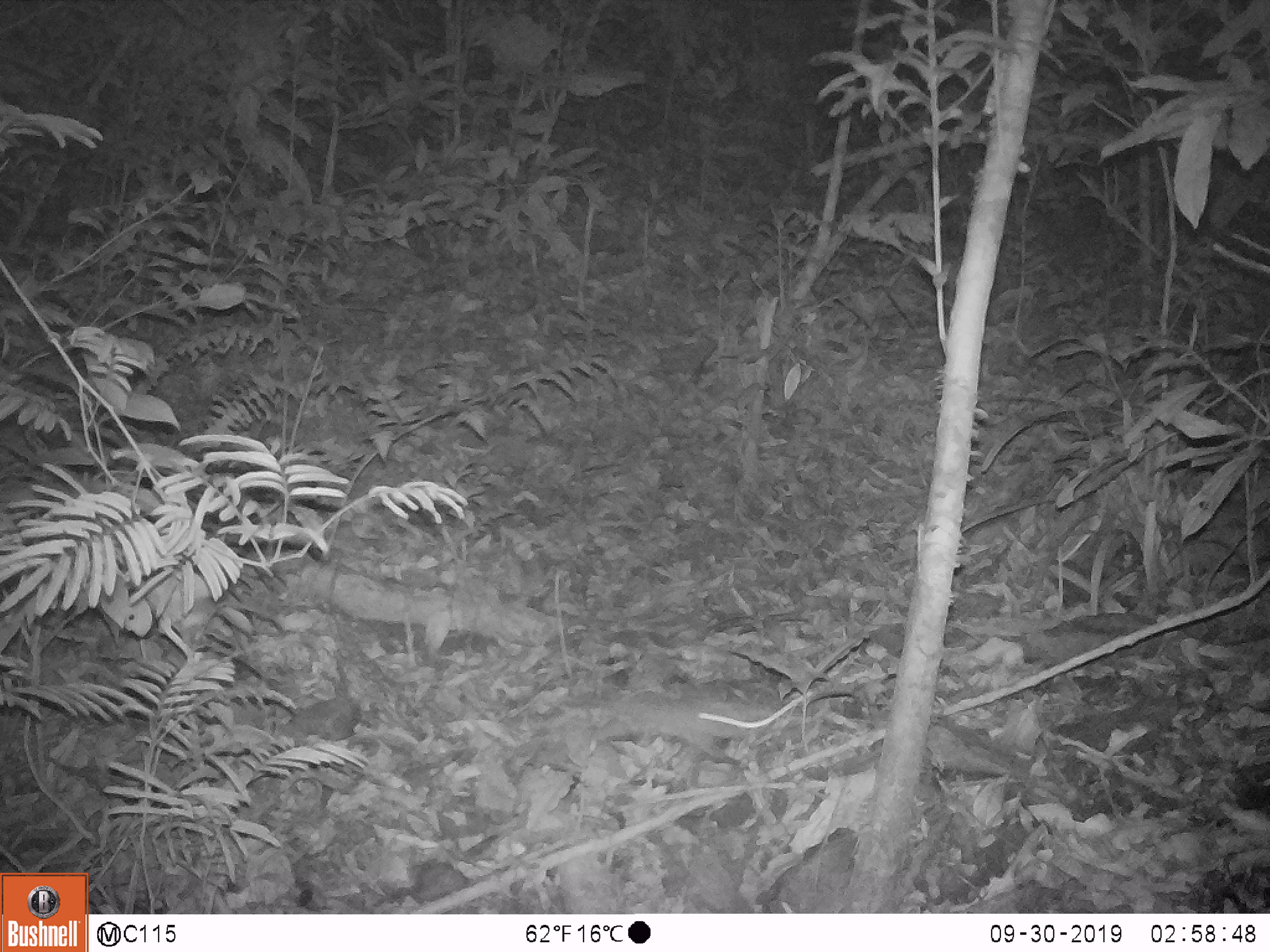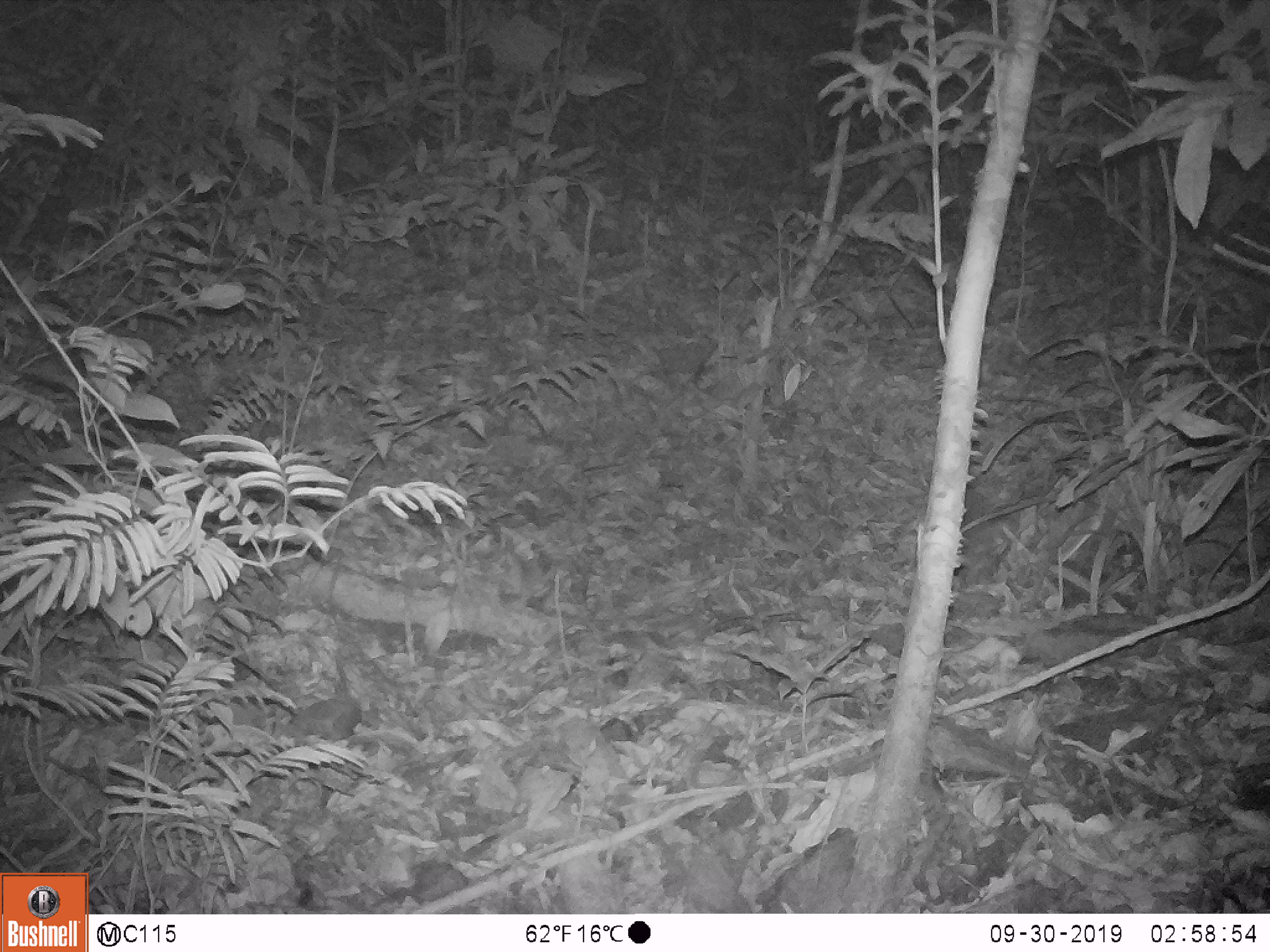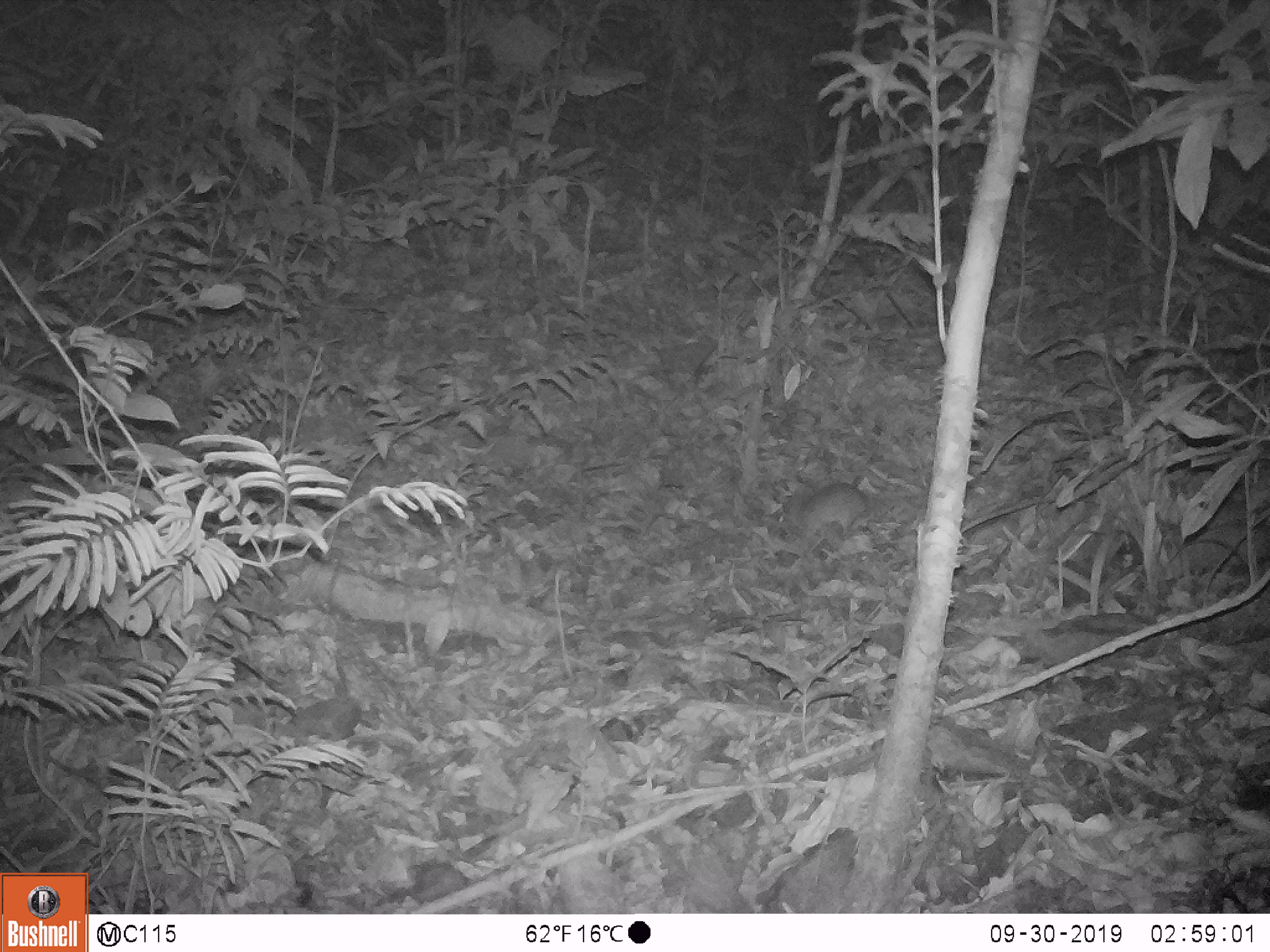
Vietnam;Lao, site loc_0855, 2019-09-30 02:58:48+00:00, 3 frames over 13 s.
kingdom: Animalia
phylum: Chordata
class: Mammalia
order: Rodentia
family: Muridae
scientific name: Muridae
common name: old-world mice and rats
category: unidentified murid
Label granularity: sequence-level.